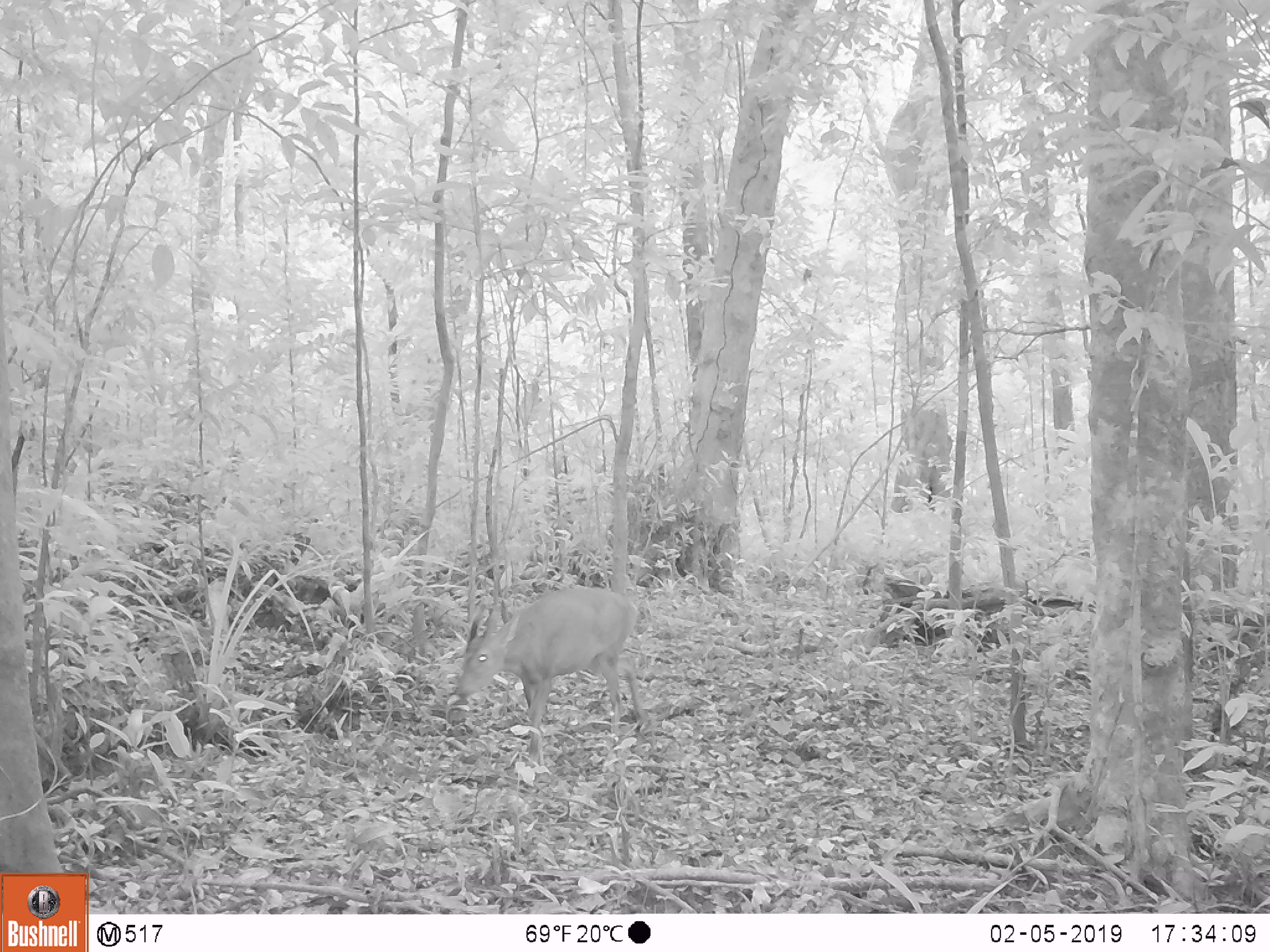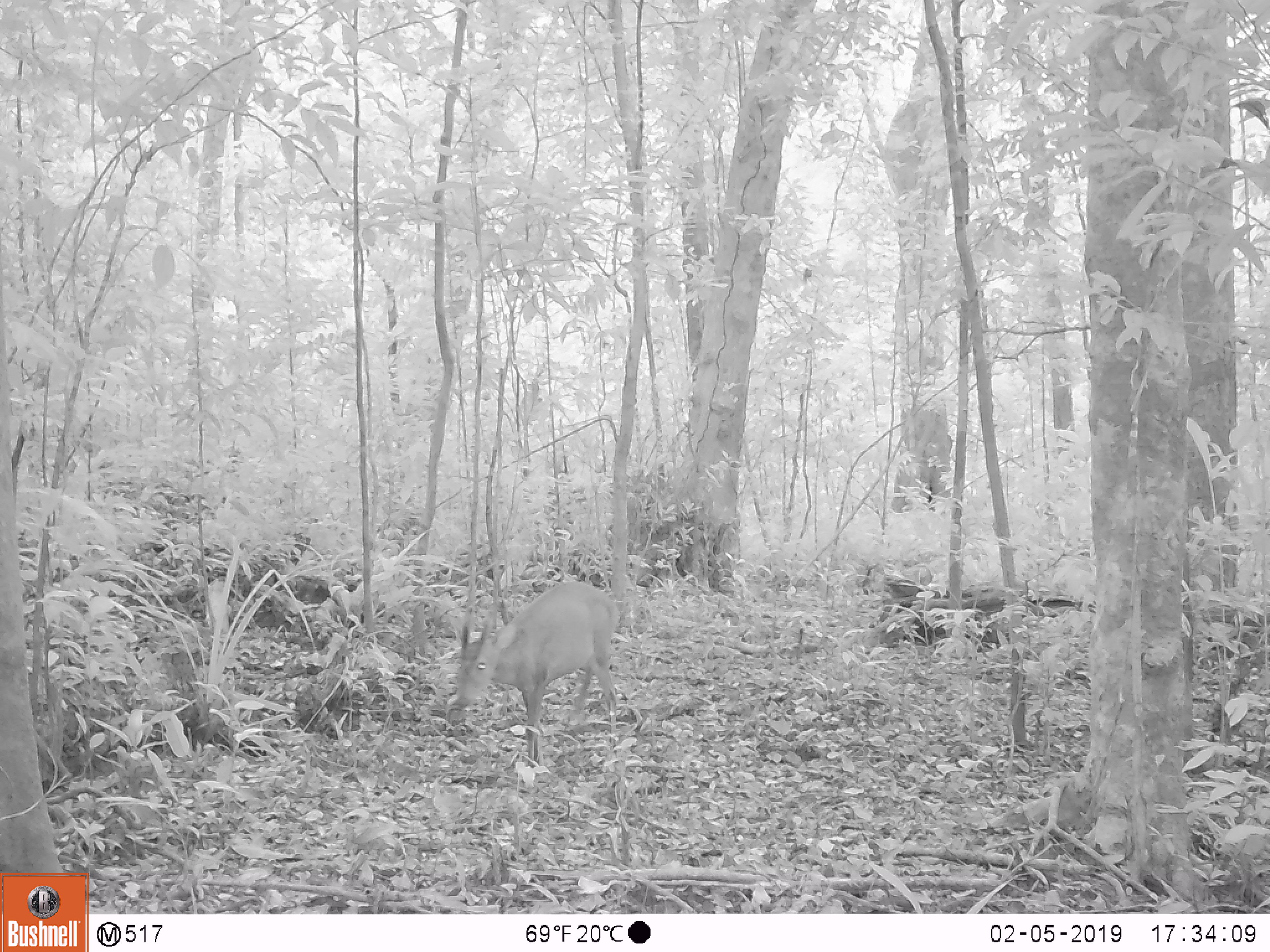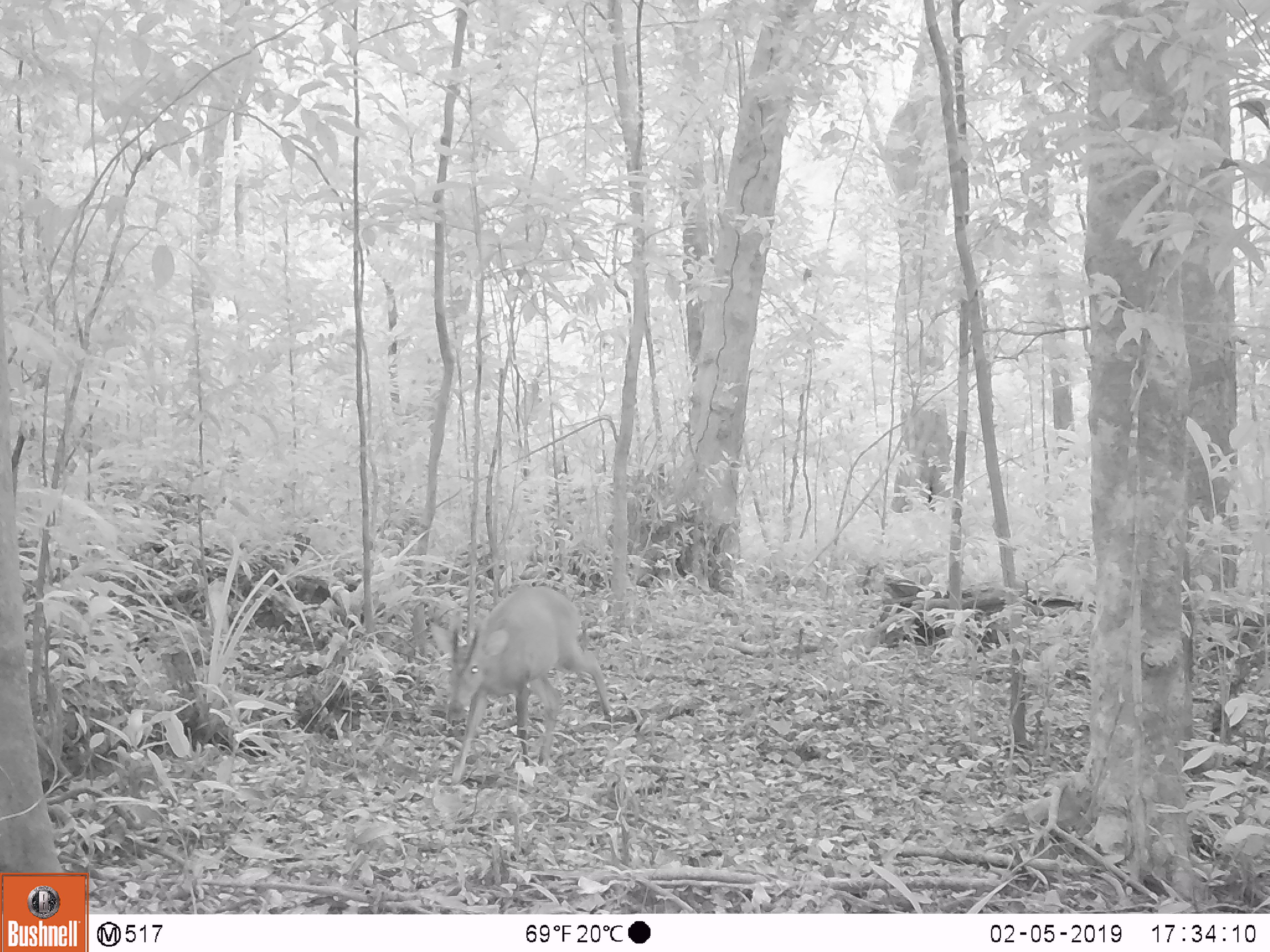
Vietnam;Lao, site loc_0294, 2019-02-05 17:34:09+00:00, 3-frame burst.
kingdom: Animalia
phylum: Chordata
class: Mammalia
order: Artiodactyla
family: Cervidae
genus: Muntiacus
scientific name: Muntiacus vuquangensis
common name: large-antlered muntjac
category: large antlered muntjac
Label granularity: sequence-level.